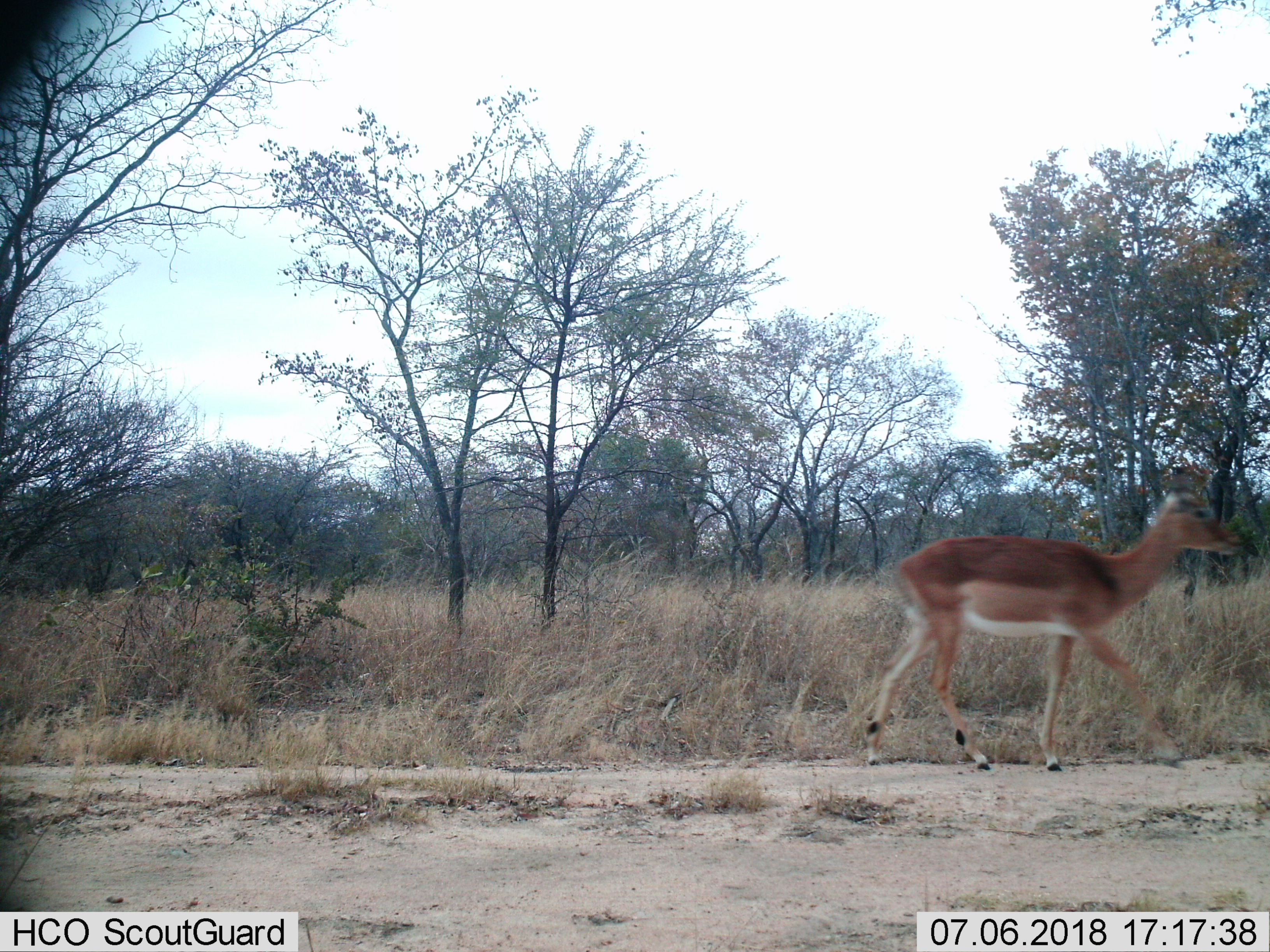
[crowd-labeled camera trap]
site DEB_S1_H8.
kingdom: Animalia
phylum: Chordata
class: Mammalia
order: Artiodactyla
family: Bovidae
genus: Aepyceros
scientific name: Aepyceros melampus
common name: impala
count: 1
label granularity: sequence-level